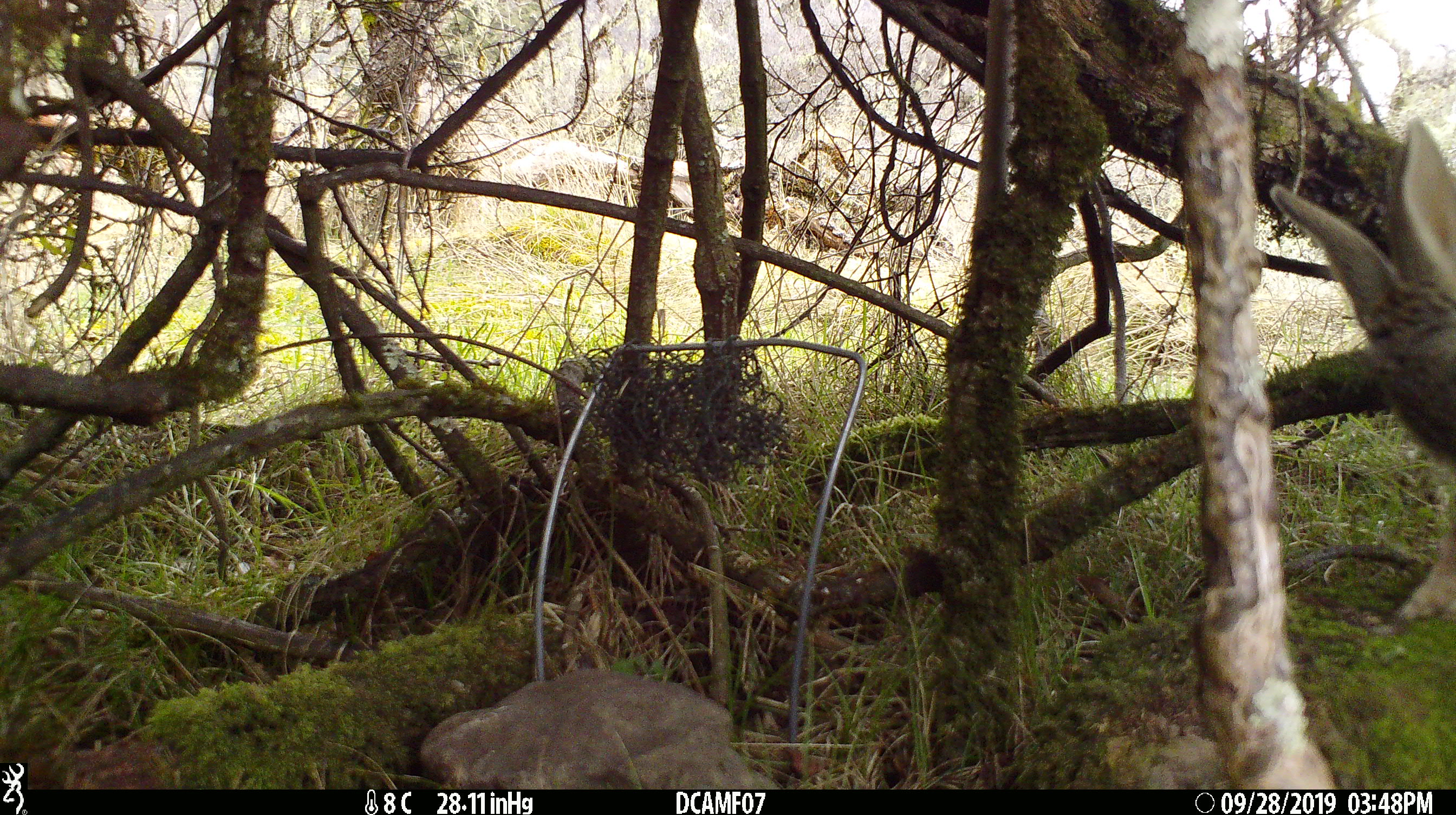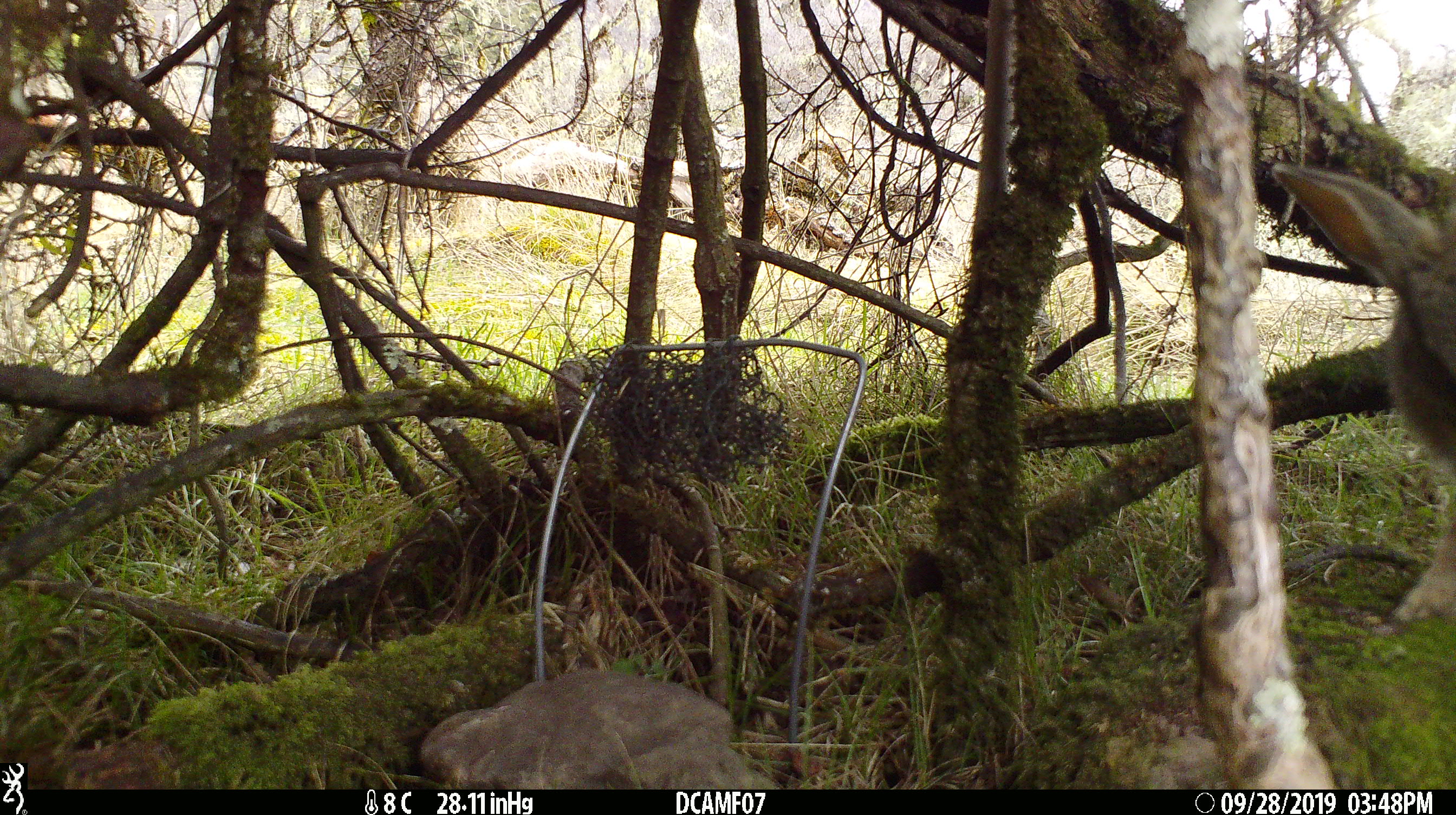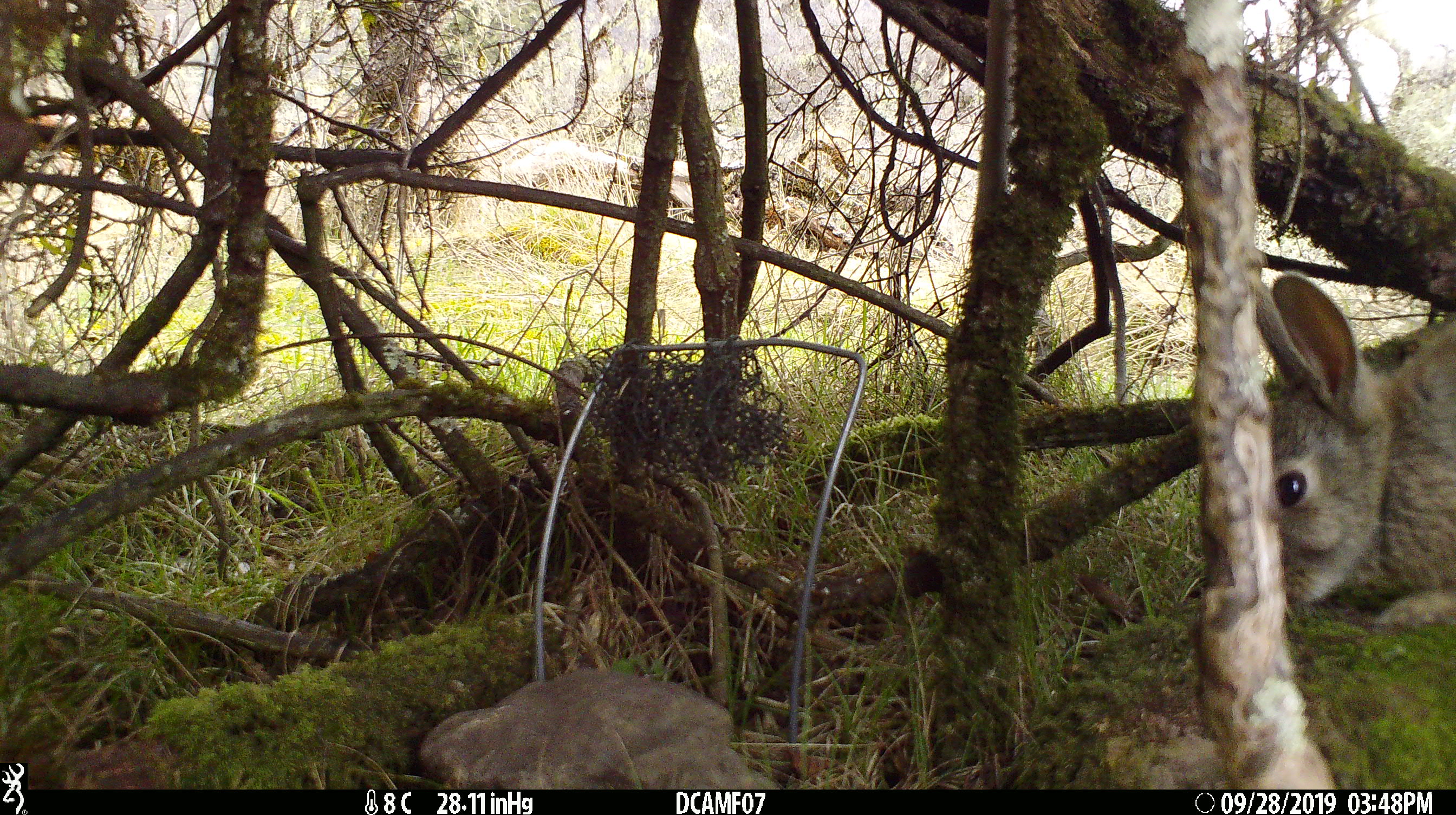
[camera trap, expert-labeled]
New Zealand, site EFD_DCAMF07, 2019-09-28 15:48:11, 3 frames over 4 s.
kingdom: Animalia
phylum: Chordata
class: Mammalia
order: Lagomorpha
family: Leporidae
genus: Oryctolagus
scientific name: Oryctolagus cuniculus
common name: european rabbit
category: rabbit